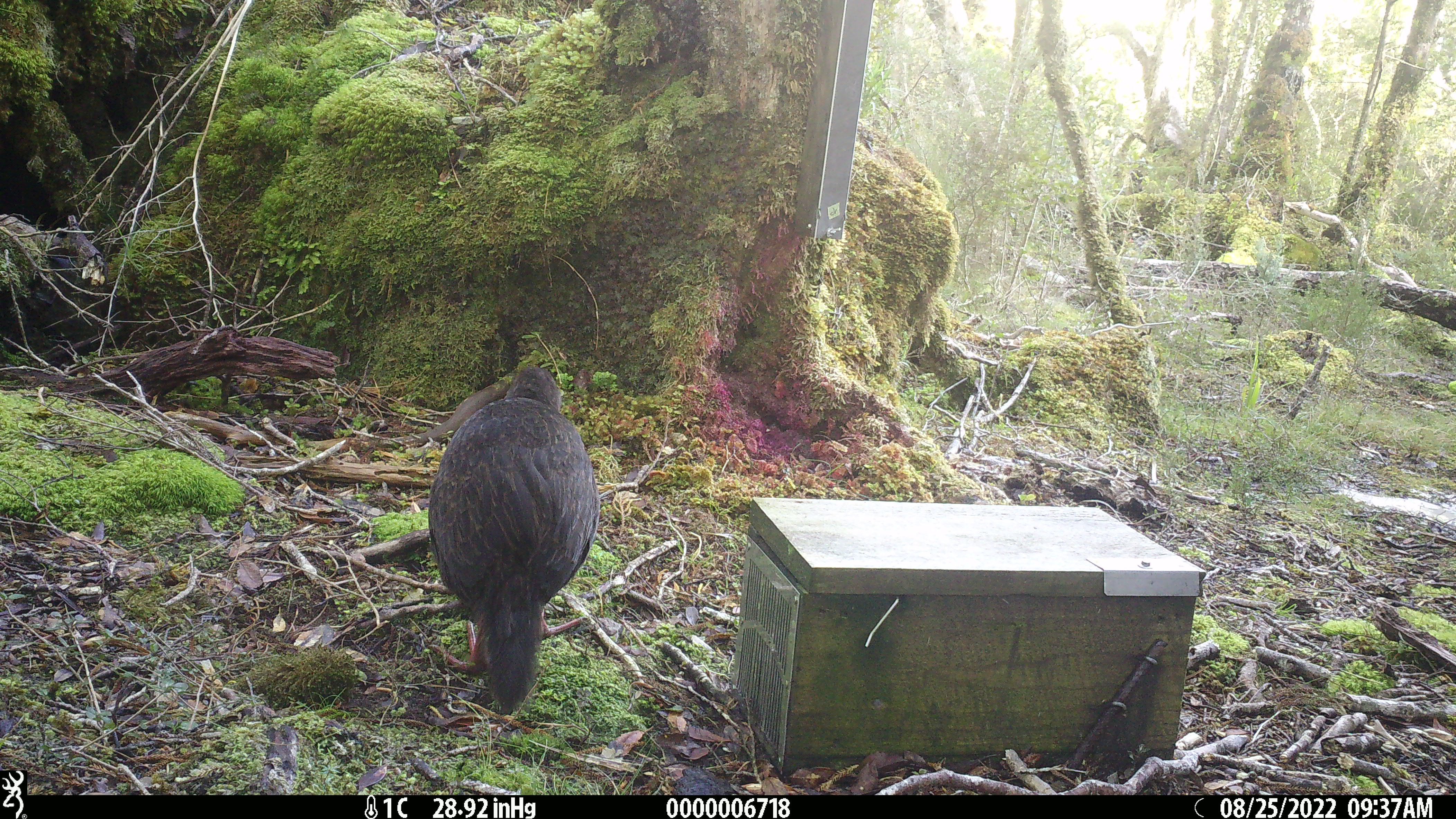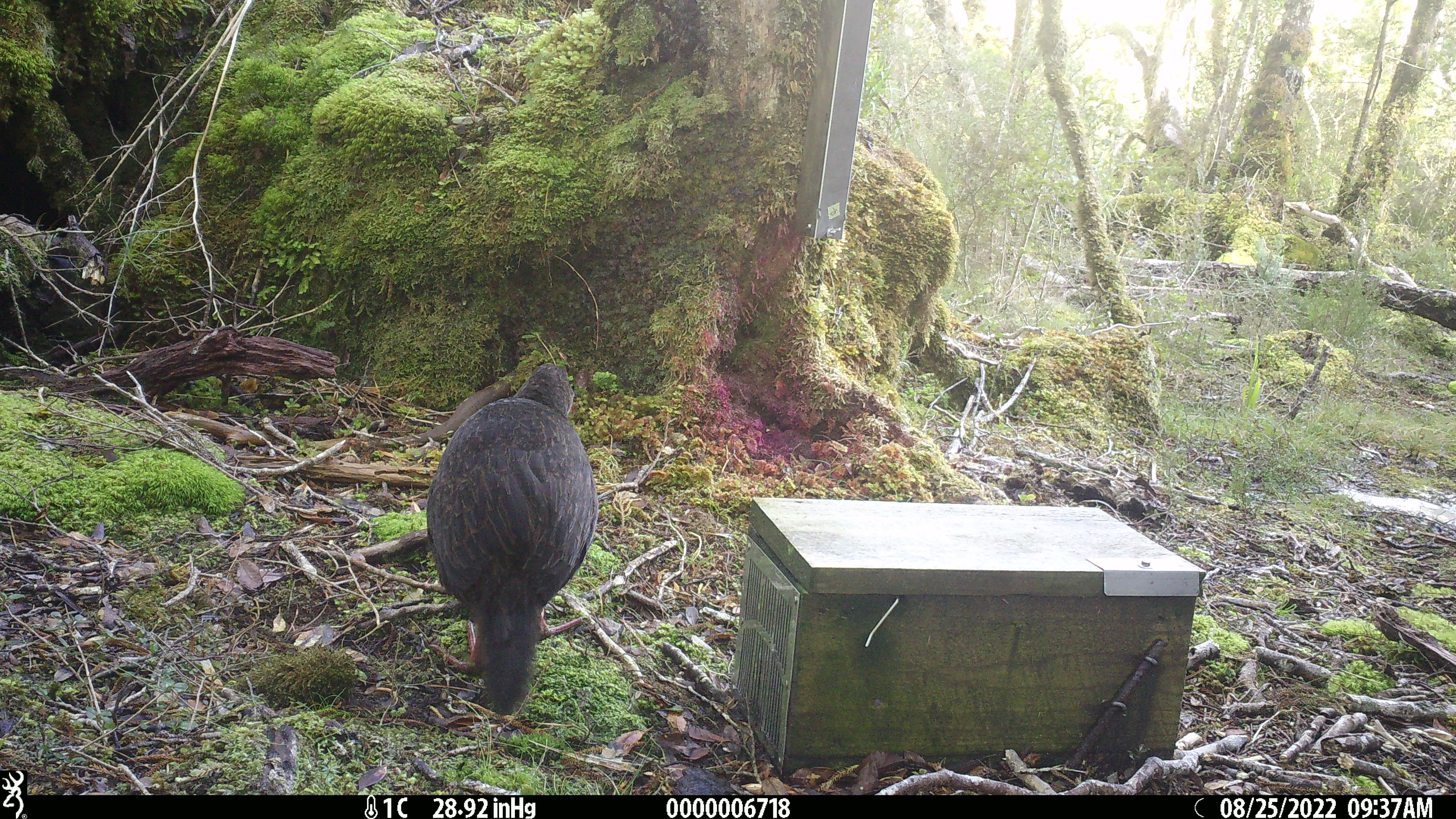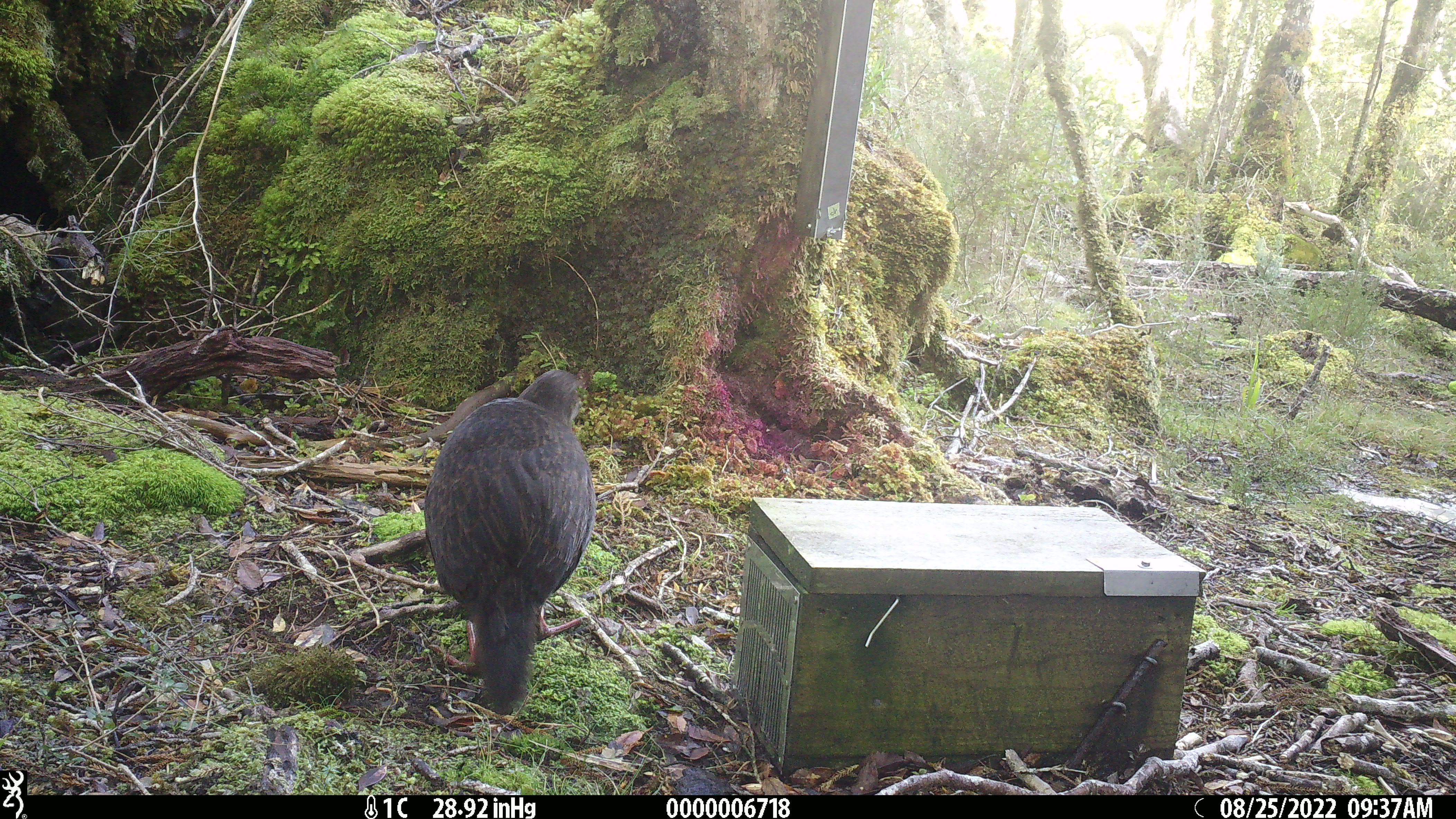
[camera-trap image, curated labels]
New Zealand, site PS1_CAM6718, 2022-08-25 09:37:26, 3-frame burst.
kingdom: Animalia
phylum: Chordata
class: Aves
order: Gruiformes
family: Rallidae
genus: Gallirallus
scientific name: Gallirallus australis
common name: weka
Weka (Gallirallus australis).